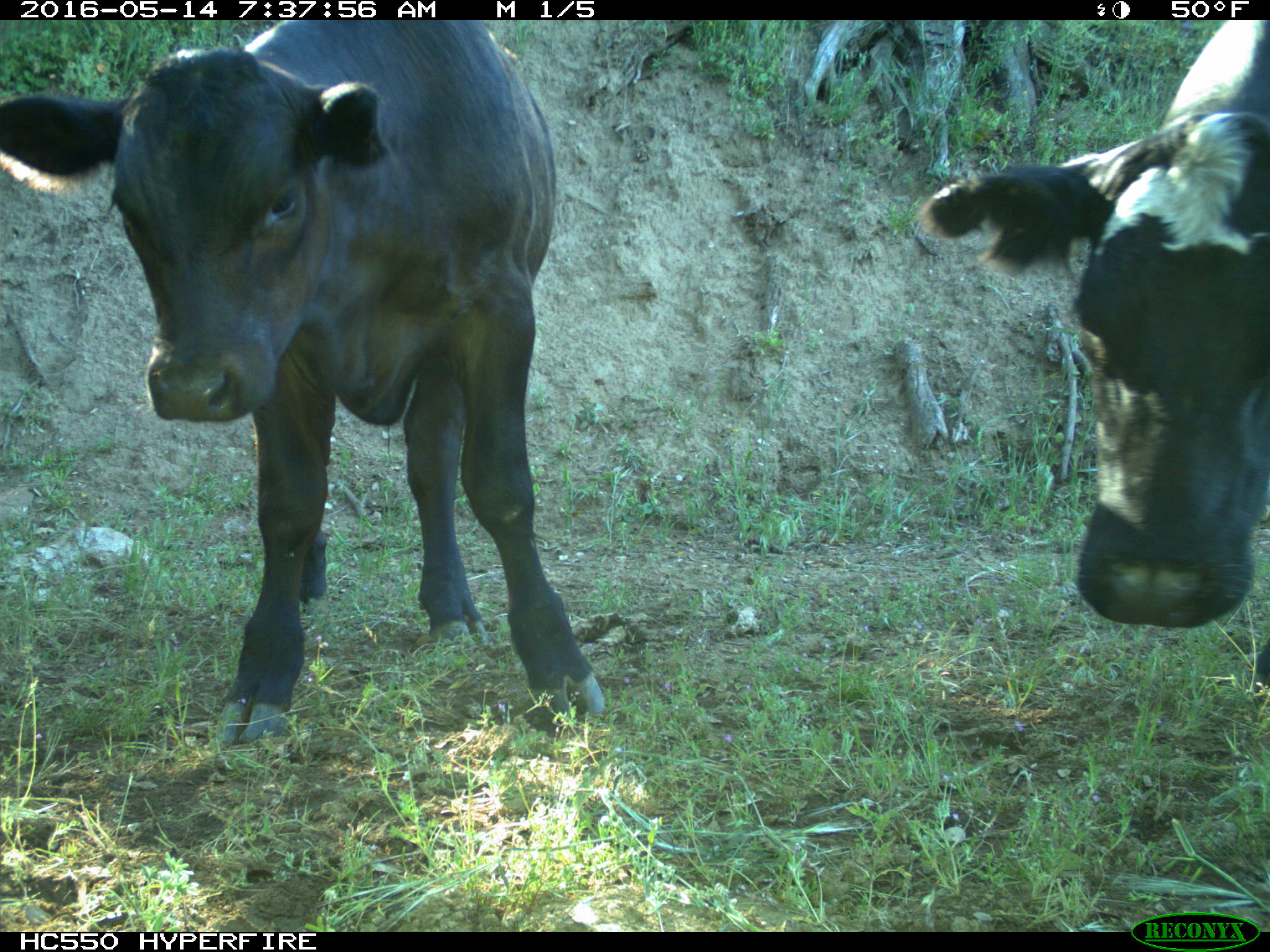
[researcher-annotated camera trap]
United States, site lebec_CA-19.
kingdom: Animalia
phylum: Chordata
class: Mammalia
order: Artiodactyla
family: Bovidae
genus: Bos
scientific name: Bos taurus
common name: domestic cow